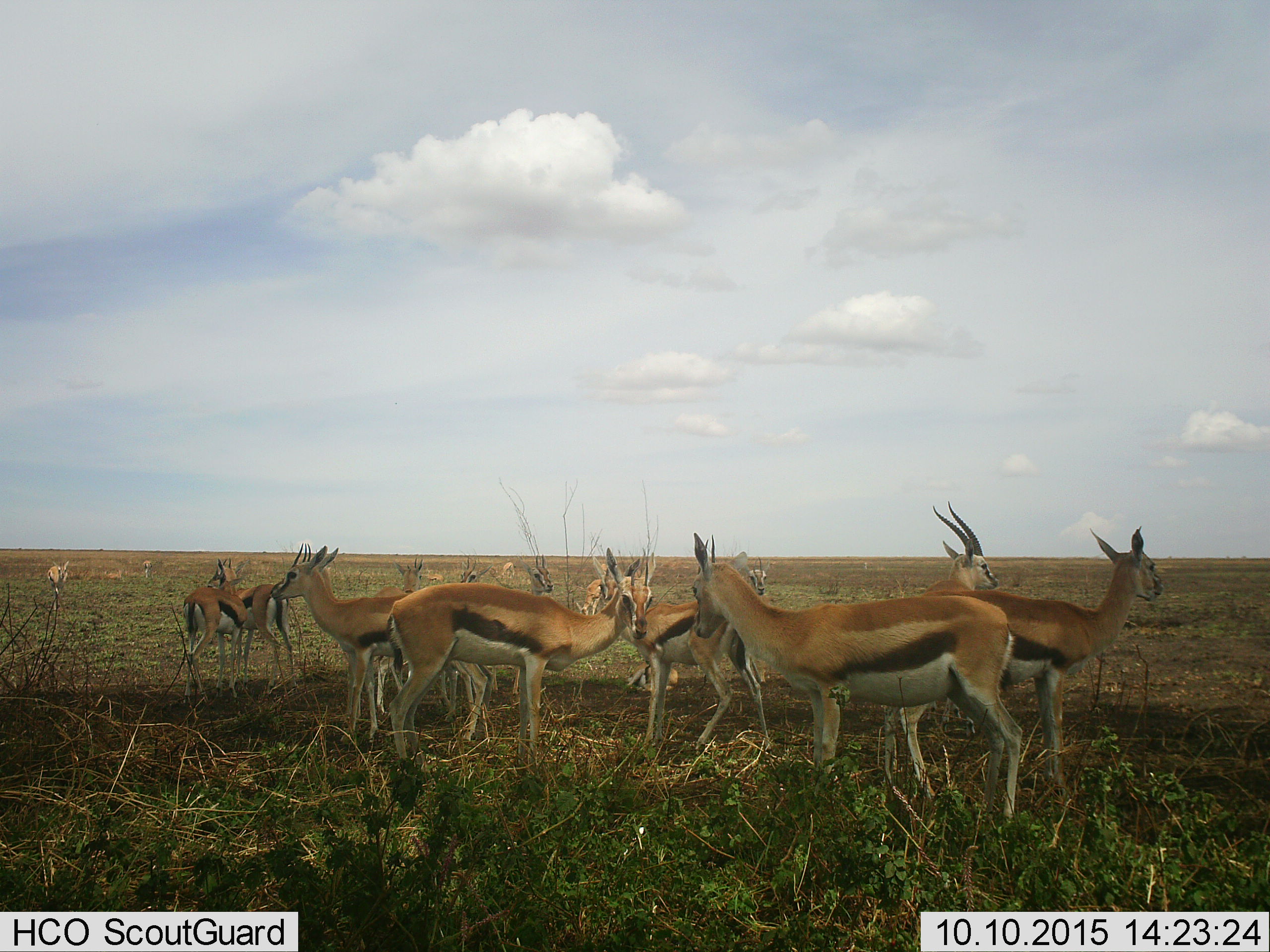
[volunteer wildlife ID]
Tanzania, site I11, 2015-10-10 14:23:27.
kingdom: Animalia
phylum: Chordata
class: Mammalia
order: Artiodactyla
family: Bovidae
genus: Eudorcas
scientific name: Eudorcas thomsonii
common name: thomson's gazelle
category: gazellethomsons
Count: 11-50.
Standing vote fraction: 100%.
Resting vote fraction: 17%.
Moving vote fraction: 17%.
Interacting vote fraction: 17%.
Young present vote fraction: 0%.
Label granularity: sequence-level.